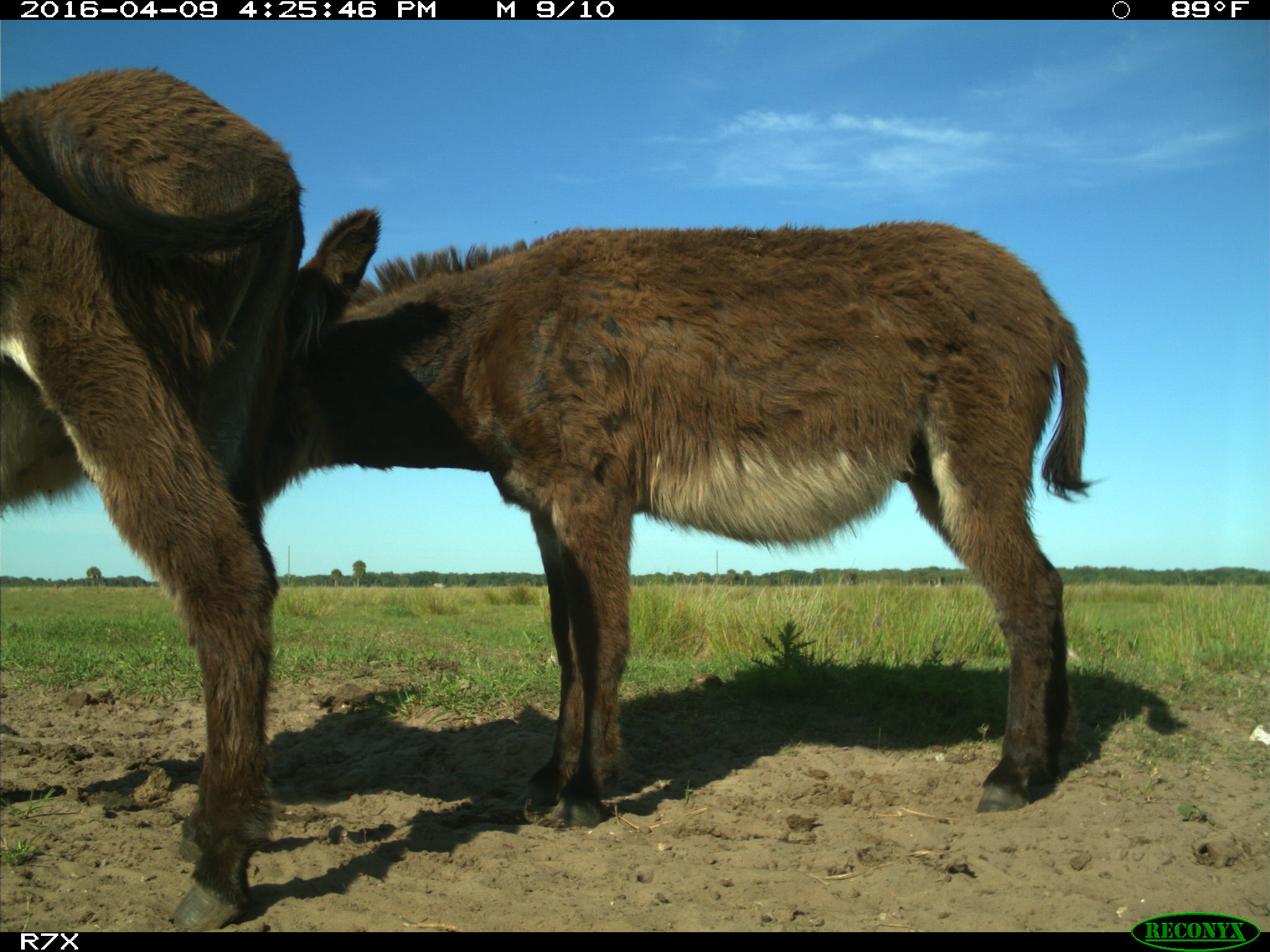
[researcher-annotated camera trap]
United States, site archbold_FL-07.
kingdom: Animalia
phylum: Chordata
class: Mammalia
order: Artiodactyla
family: Bovidae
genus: Bos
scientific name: Bos taurus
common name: domestic cow